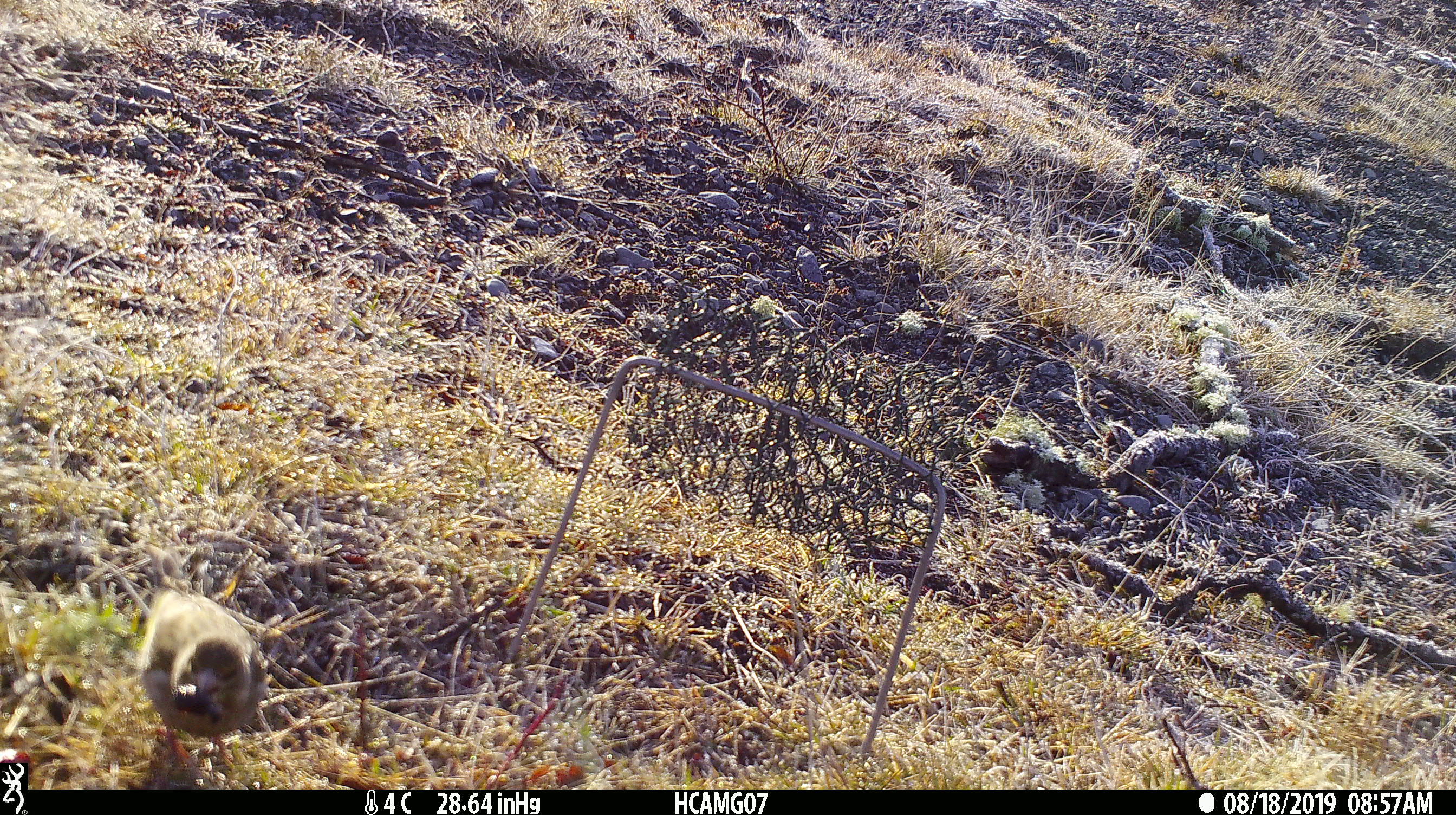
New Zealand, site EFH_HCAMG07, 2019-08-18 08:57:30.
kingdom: Animalia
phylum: Chordata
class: Aves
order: Passeriformes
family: Fringillidae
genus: Chloris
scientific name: Chloris chloris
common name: greenfinch